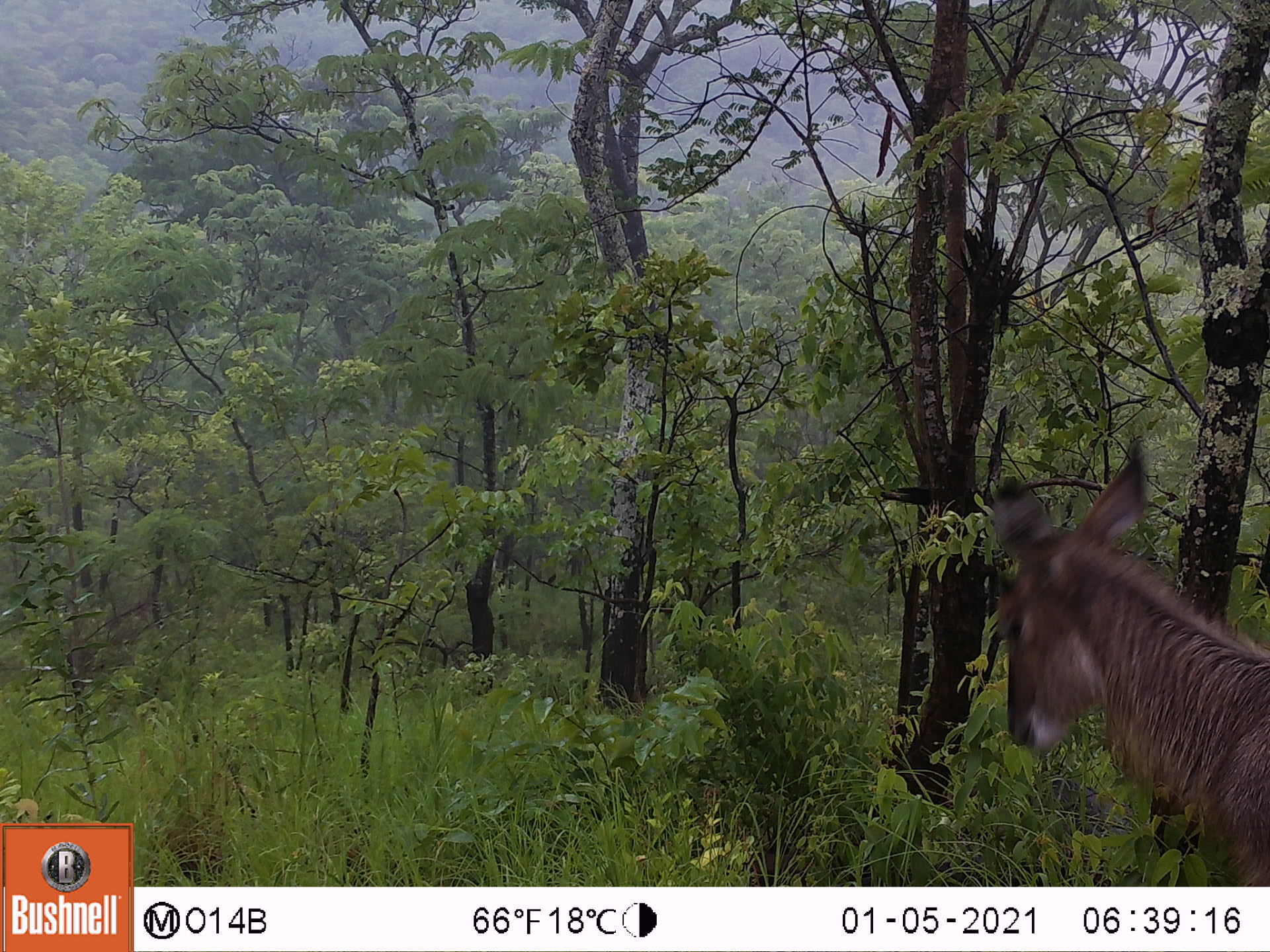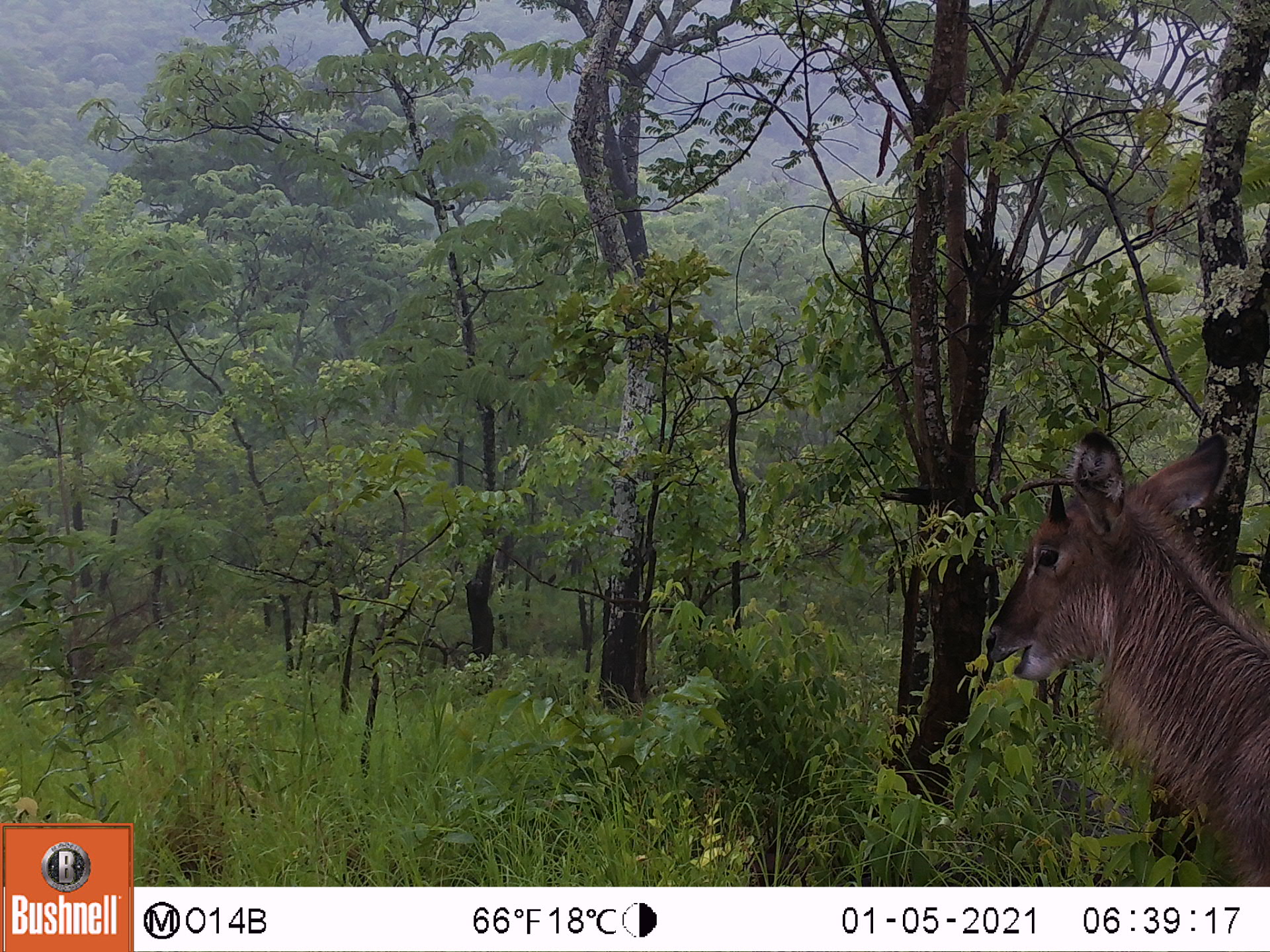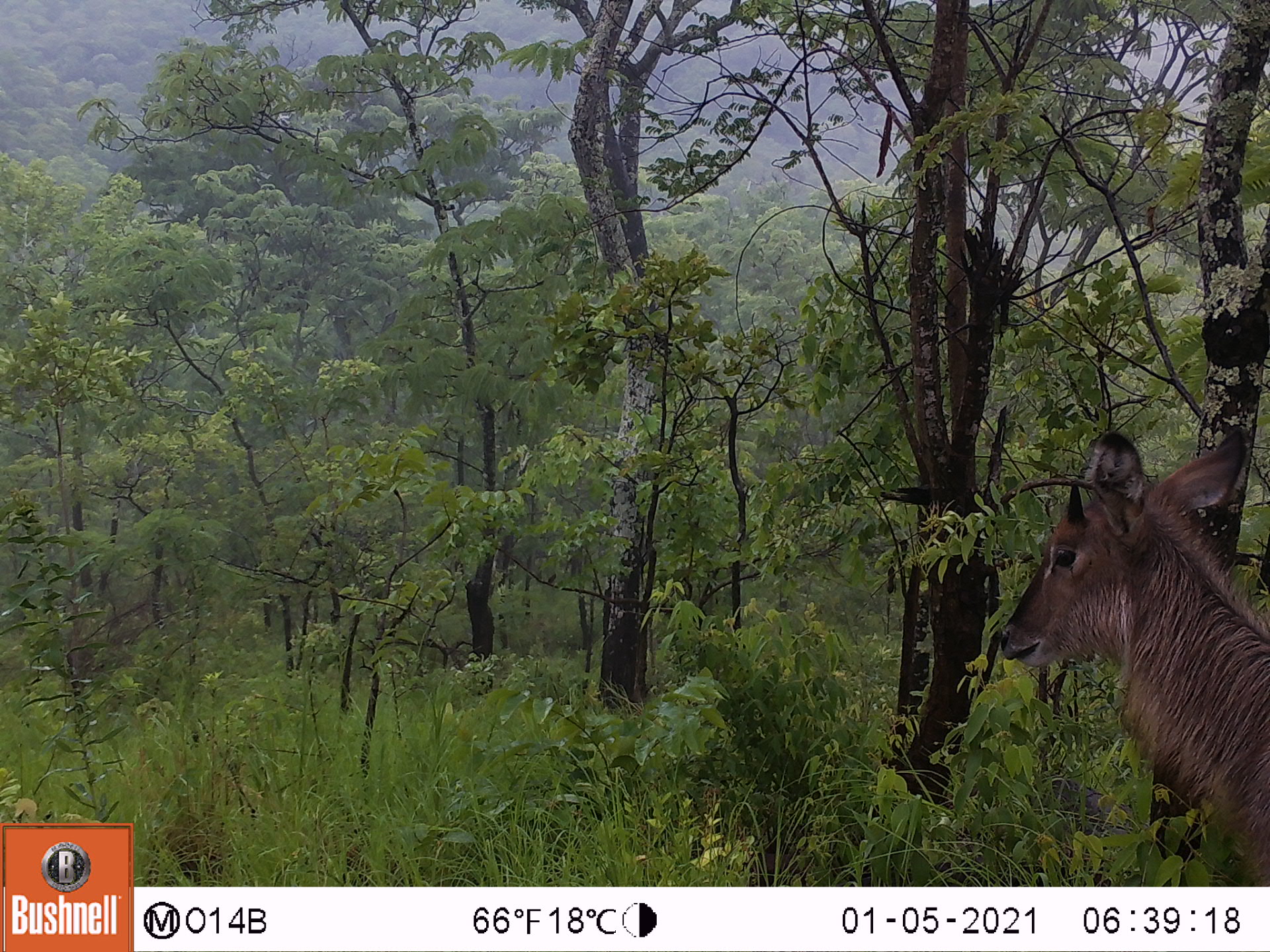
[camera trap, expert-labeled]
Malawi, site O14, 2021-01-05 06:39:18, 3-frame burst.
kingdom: Animalia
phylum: Chordata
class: Mammalia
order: Artiodactyla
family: Bovidae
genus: Kobus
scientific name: Kobus ellipsiprymnus ellipsiprymnus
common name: common waterbuck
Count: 1.